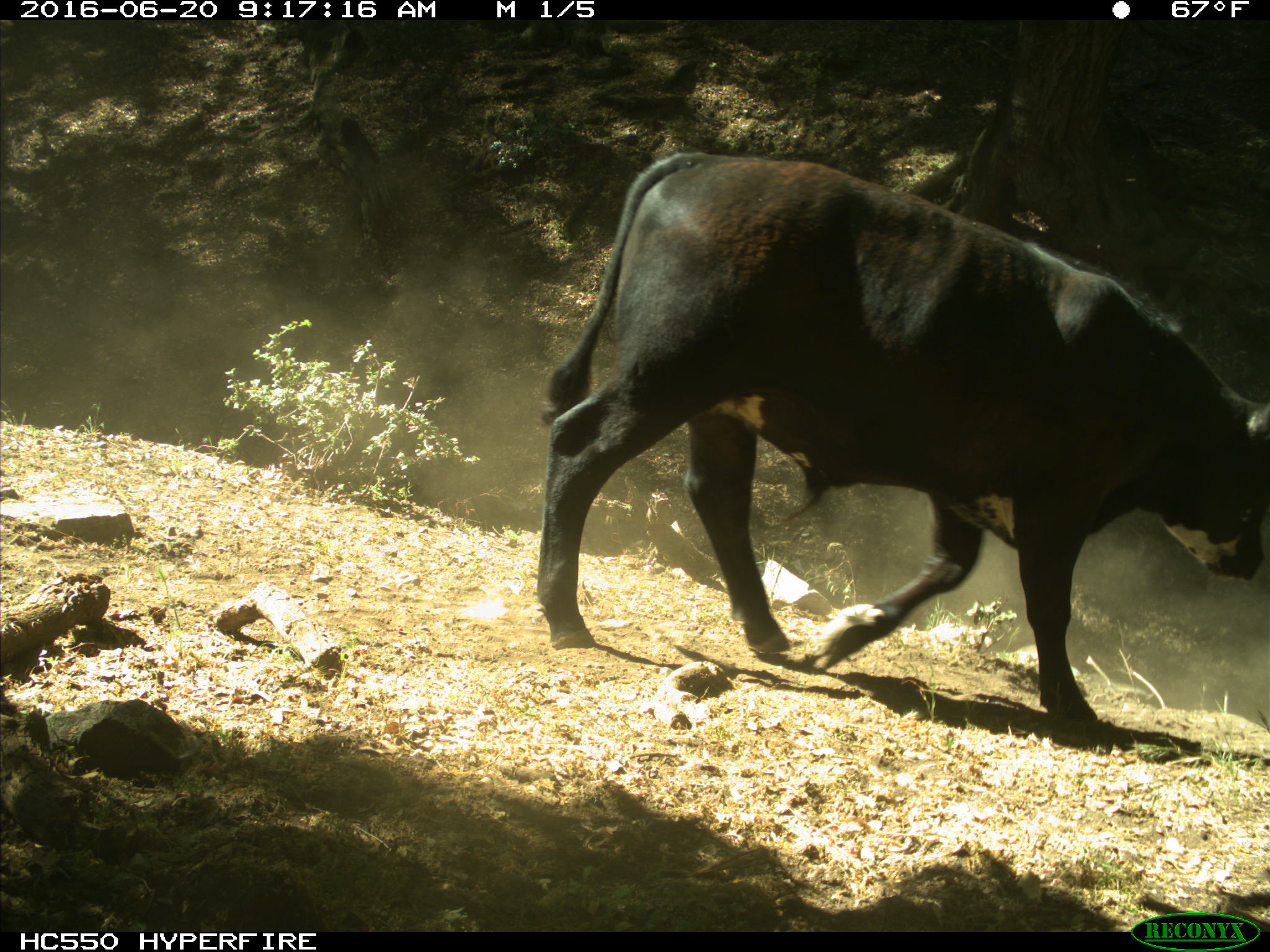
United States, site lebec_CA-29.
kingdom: Animalia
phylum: Chordata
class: Mammalia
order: Artiodactyla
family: Bovidae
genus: Bos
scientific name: Bos taurus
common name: domestic cow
Bos taurus (domestic cow).